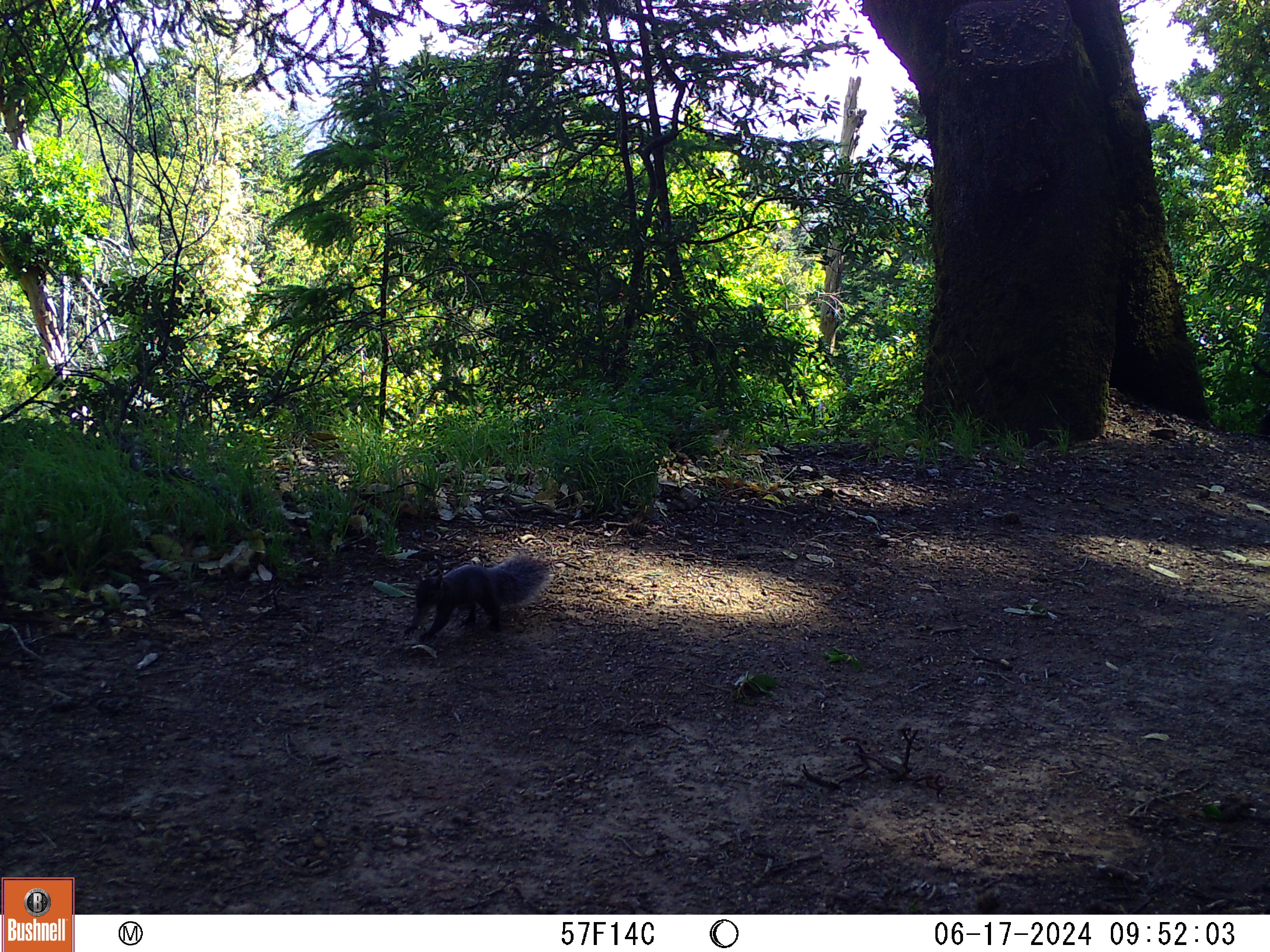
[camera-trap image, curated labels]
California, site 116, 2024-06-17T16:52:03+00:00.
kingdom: Animalia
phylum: Chordata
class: Mammalia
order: Rodentia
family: Sciuridae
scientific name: Sciuridae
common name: squirrel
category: unknown squirrel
Unknown squirrel (squirrel) (Sciuridae).